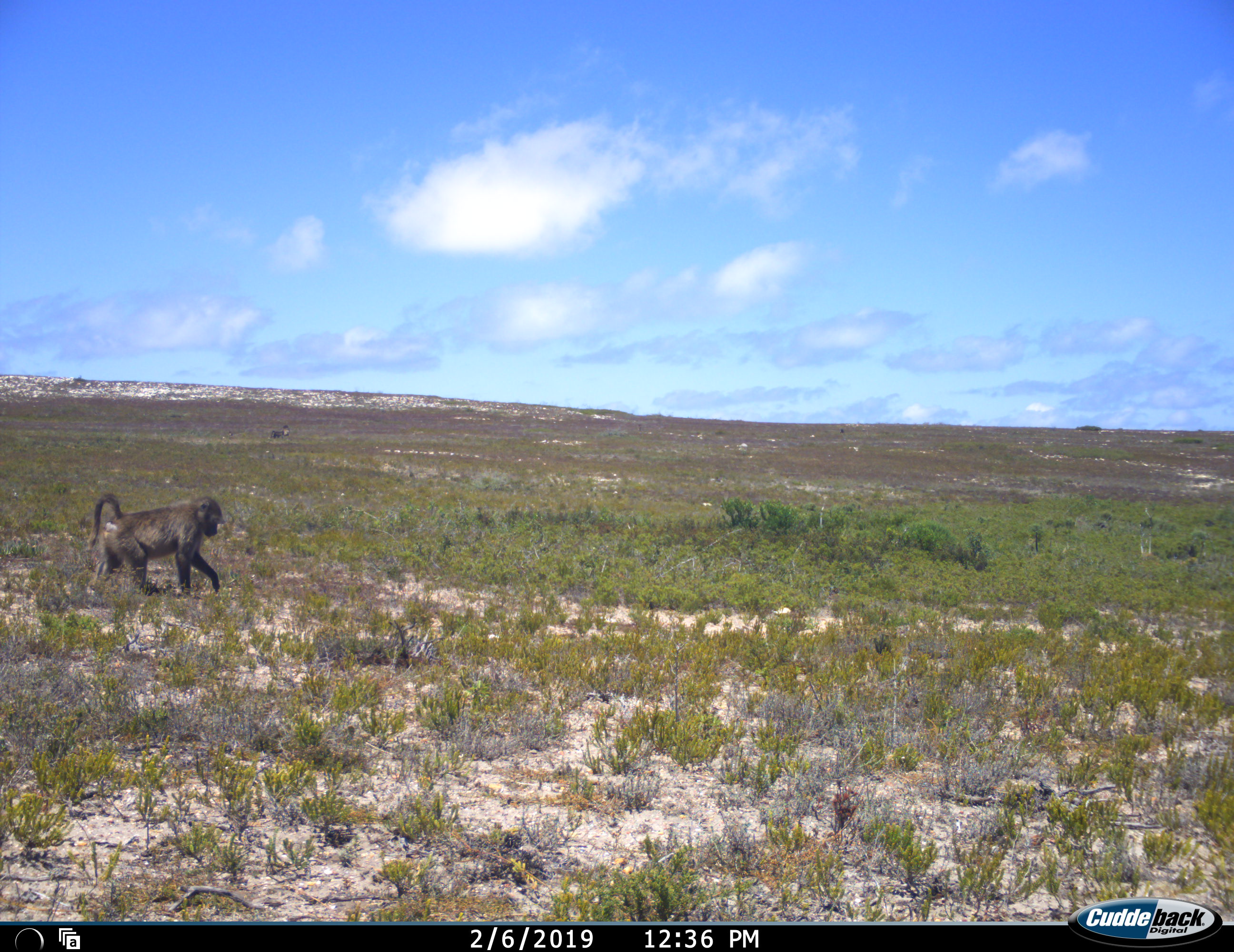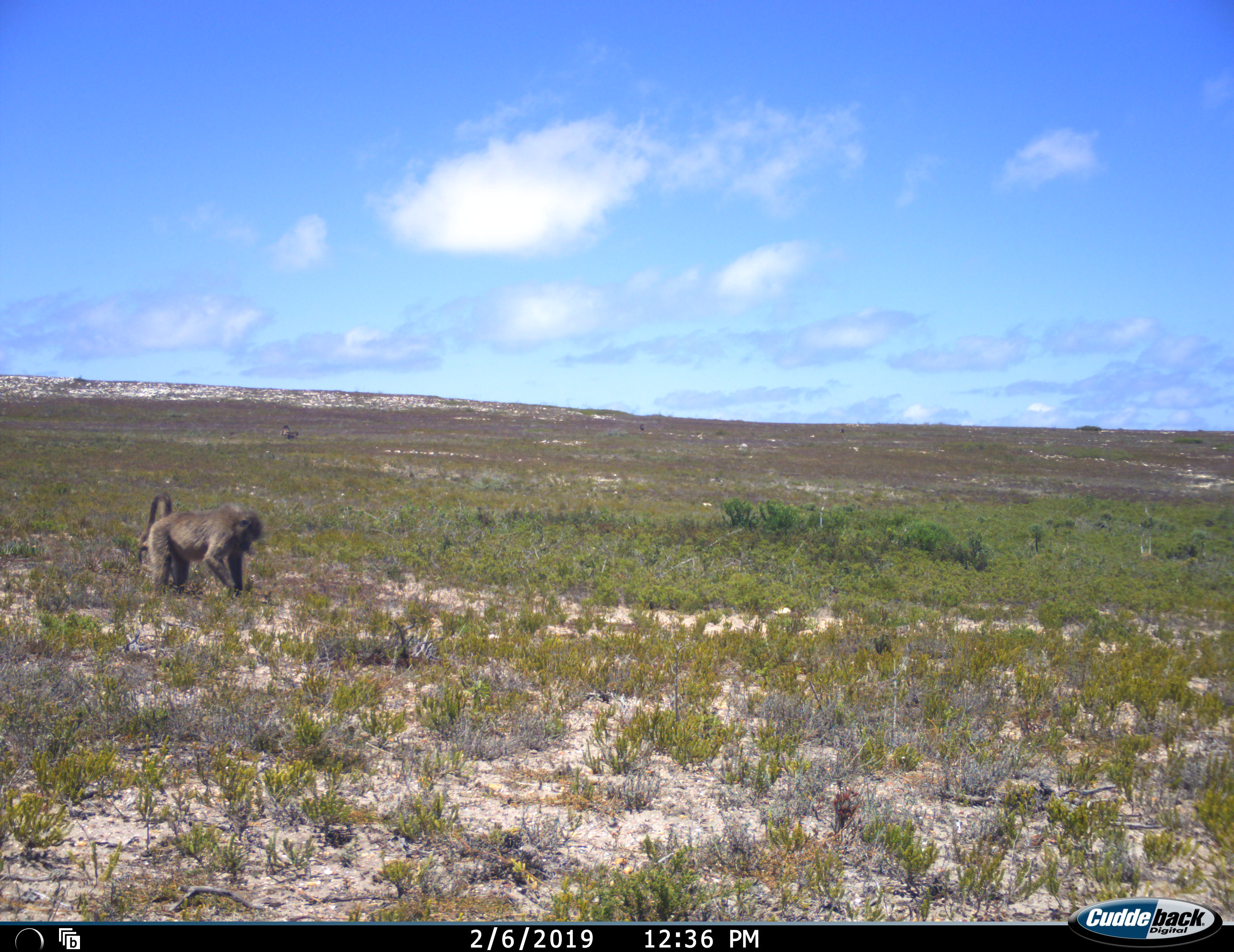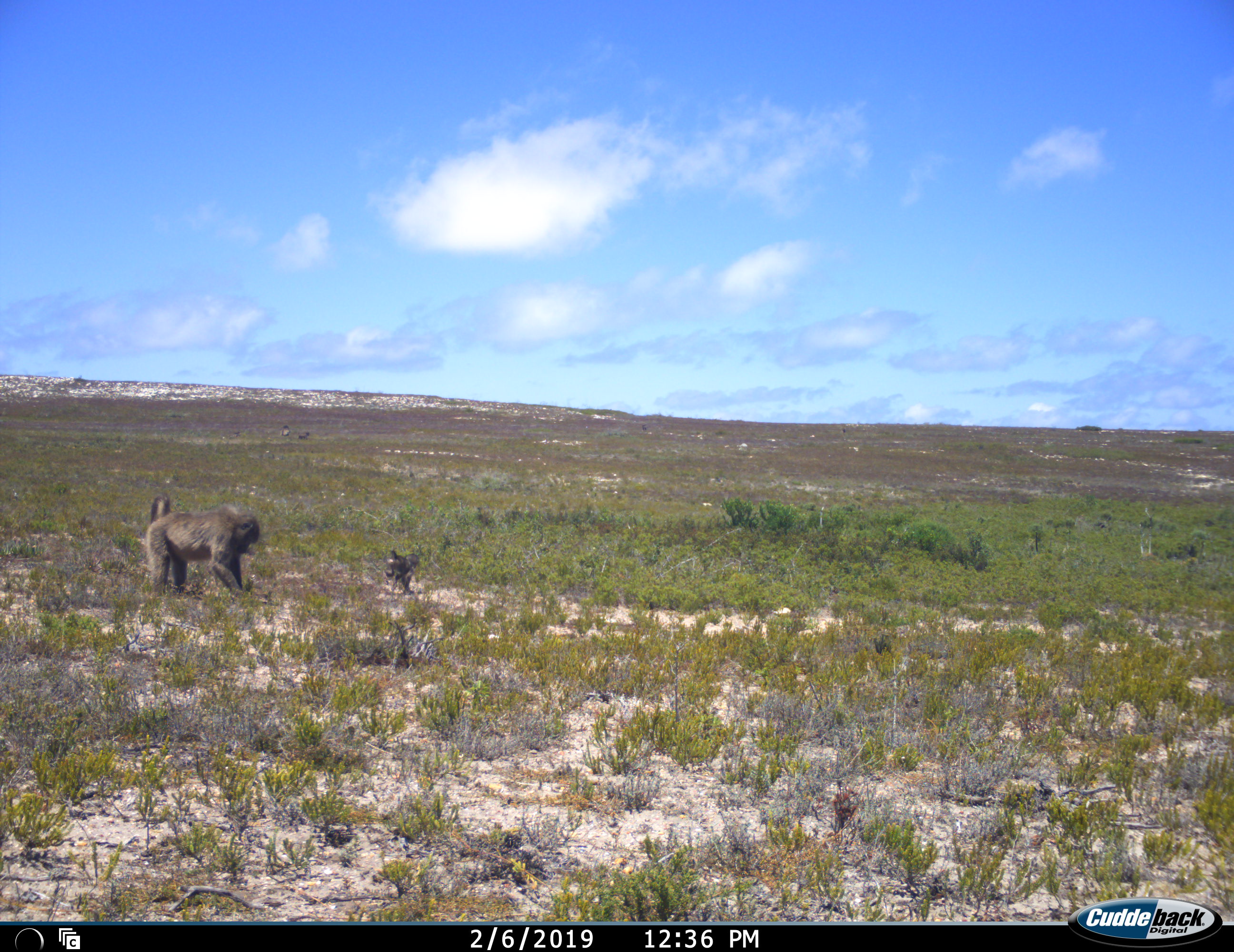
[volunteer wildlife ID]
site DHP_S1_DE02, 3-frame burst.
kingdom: Animalia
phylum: Chordata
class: Mammalia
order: Primates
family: Cercopithecidae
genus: Papio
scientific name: Papio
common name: baboon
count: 2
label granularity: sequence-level